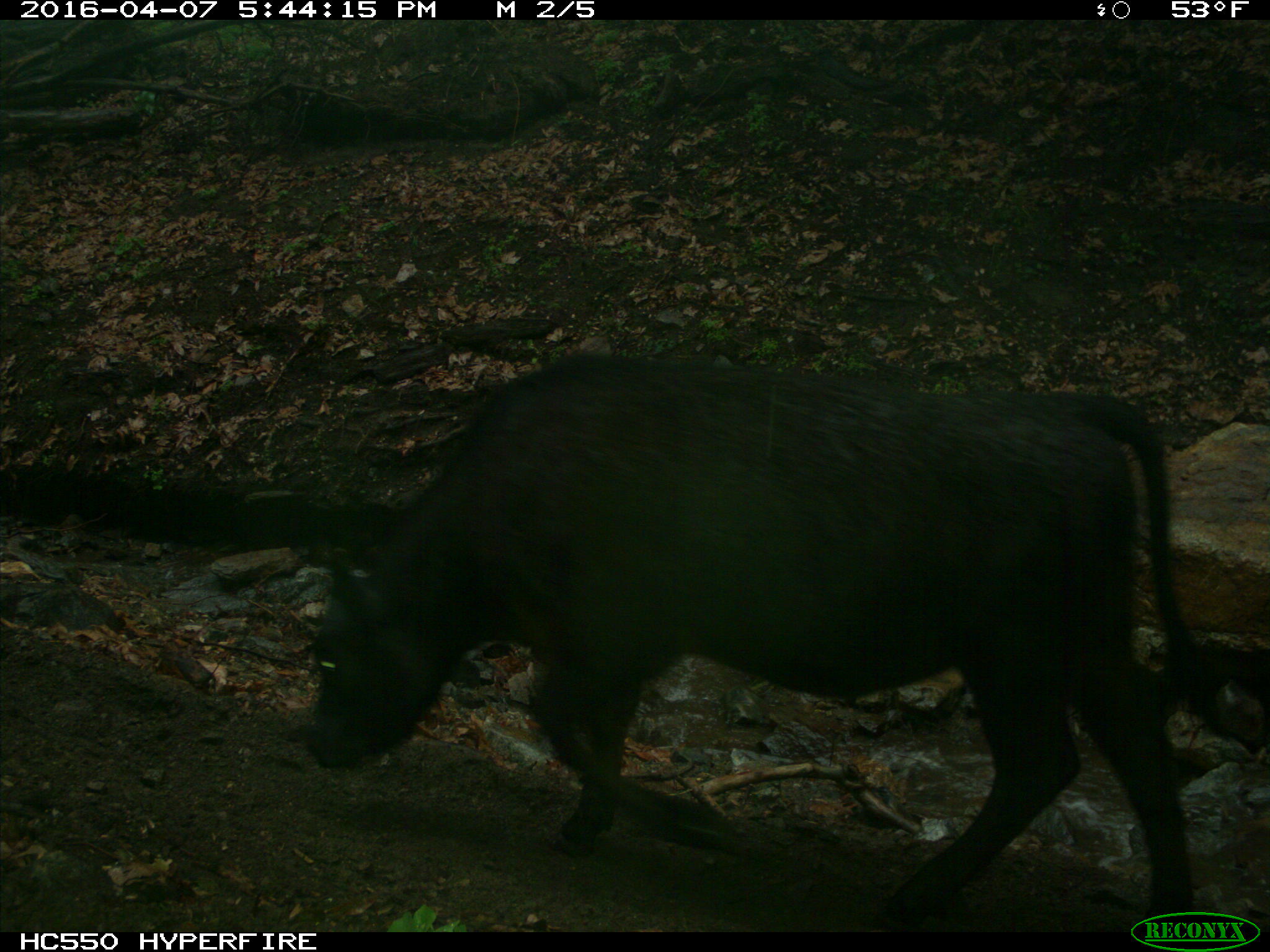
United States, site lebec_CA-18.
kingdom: Animalia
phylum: Chordata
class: Mammalia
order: Artiodactyla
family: Bovidae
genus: Bos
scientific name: Bos taurus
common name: domestic cow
Bos taurus (domestic cow).